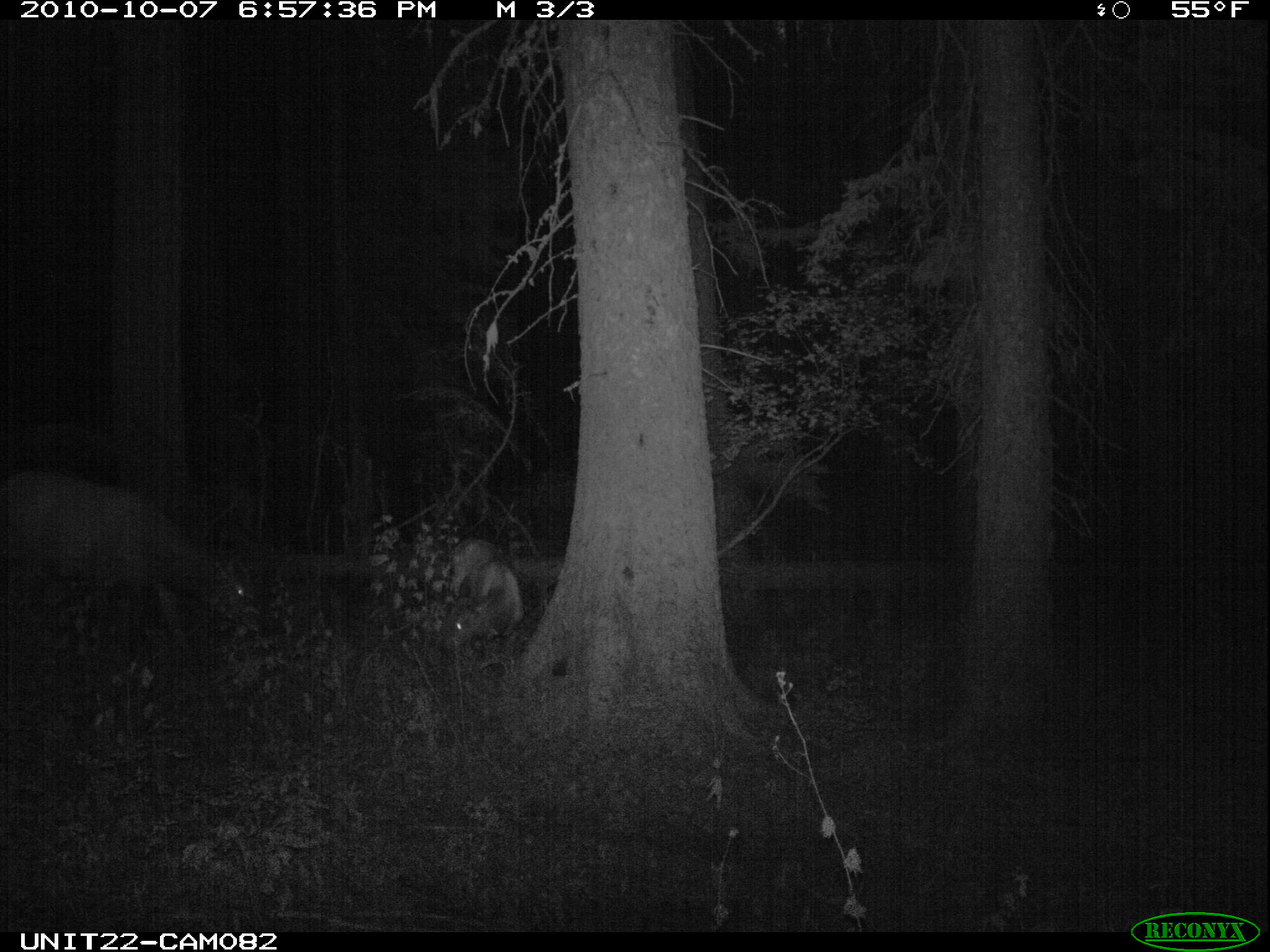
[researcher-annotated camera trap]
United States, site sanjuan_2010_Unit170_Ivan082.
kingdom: Animalia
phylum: Chordata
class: Mammalia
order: Artiodactyla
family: Cervidae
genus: Cervus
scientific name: Cervus elaphus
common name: red deer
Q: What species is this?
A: Cervus elaphus (red deer).